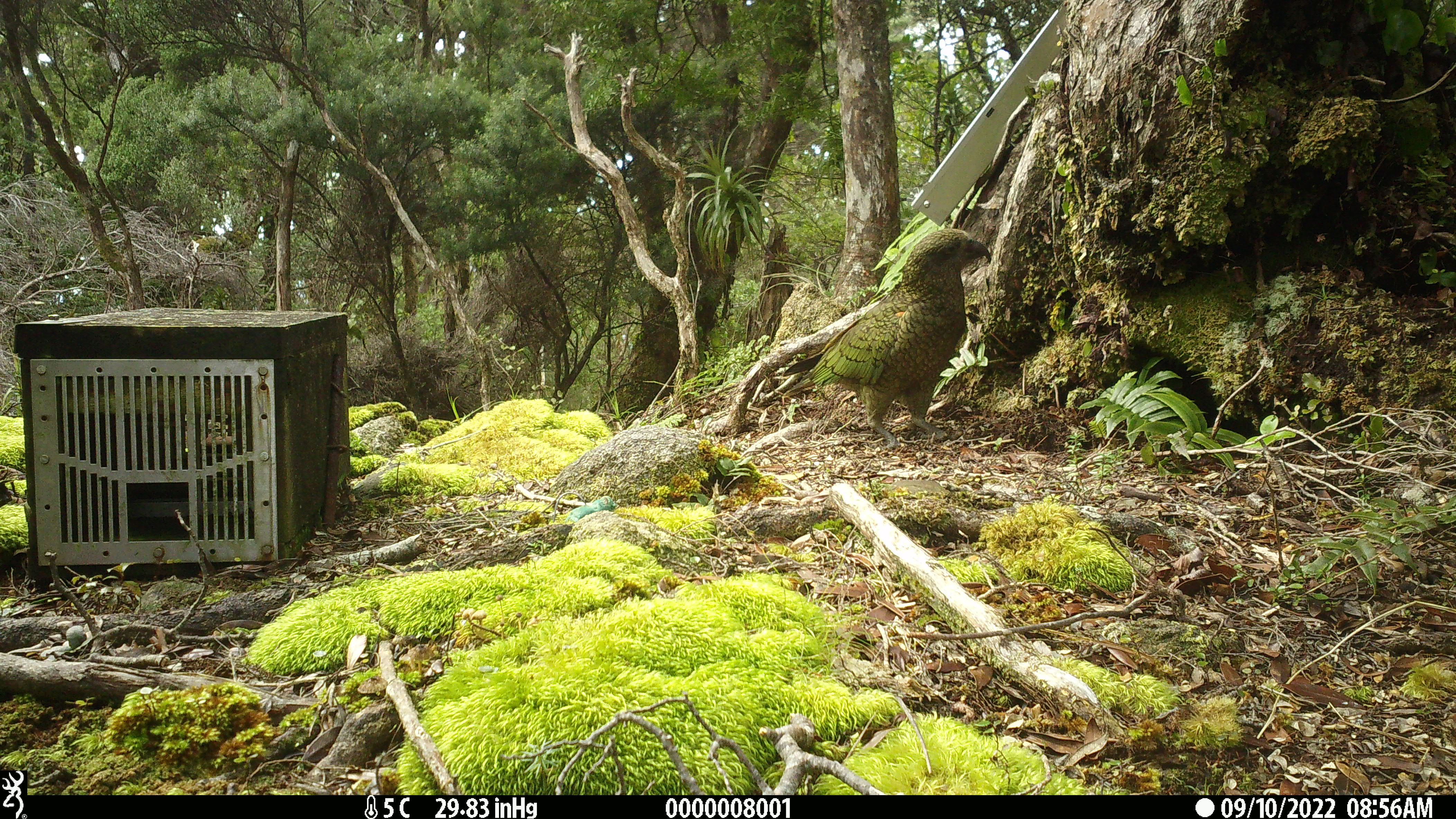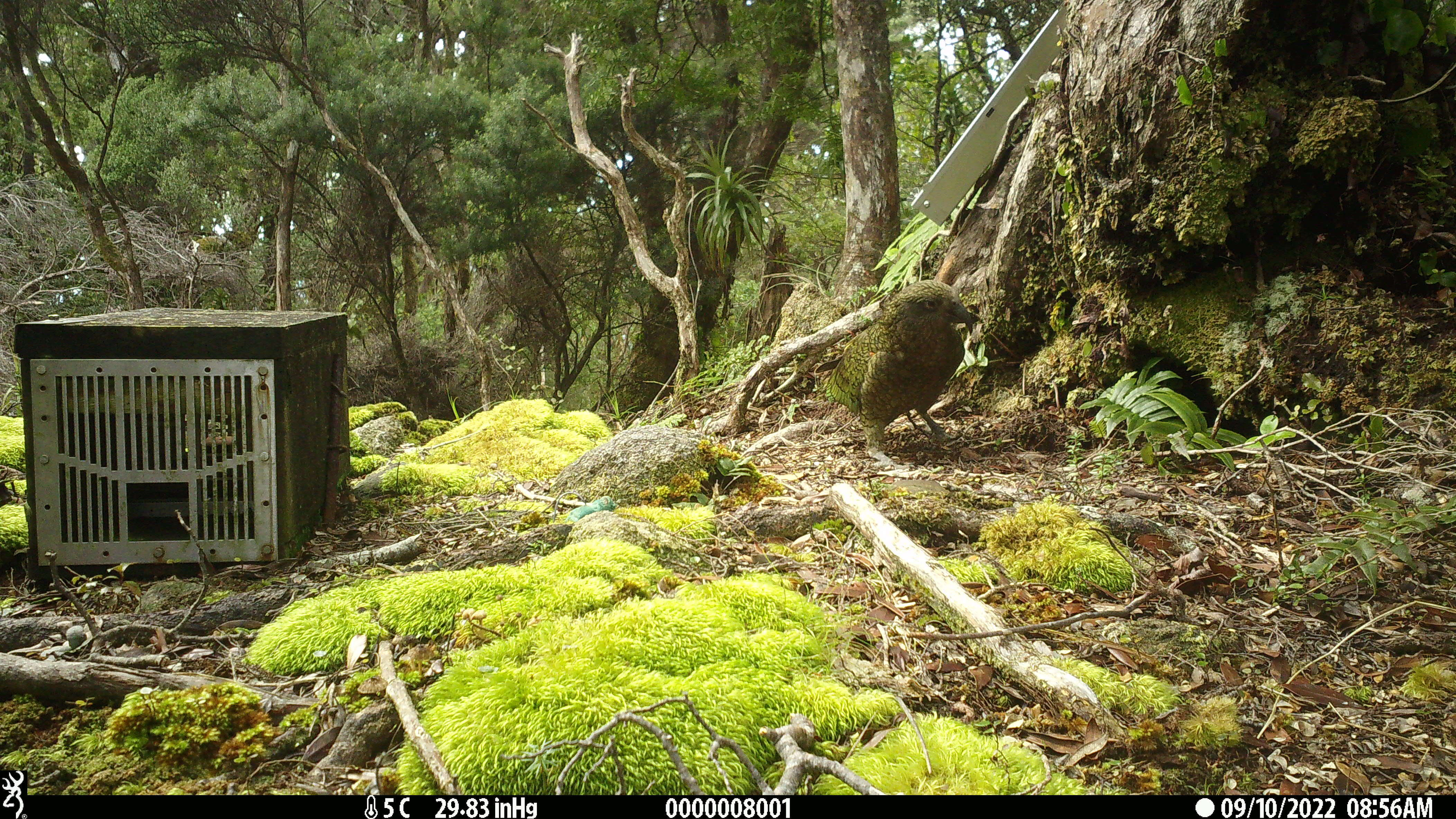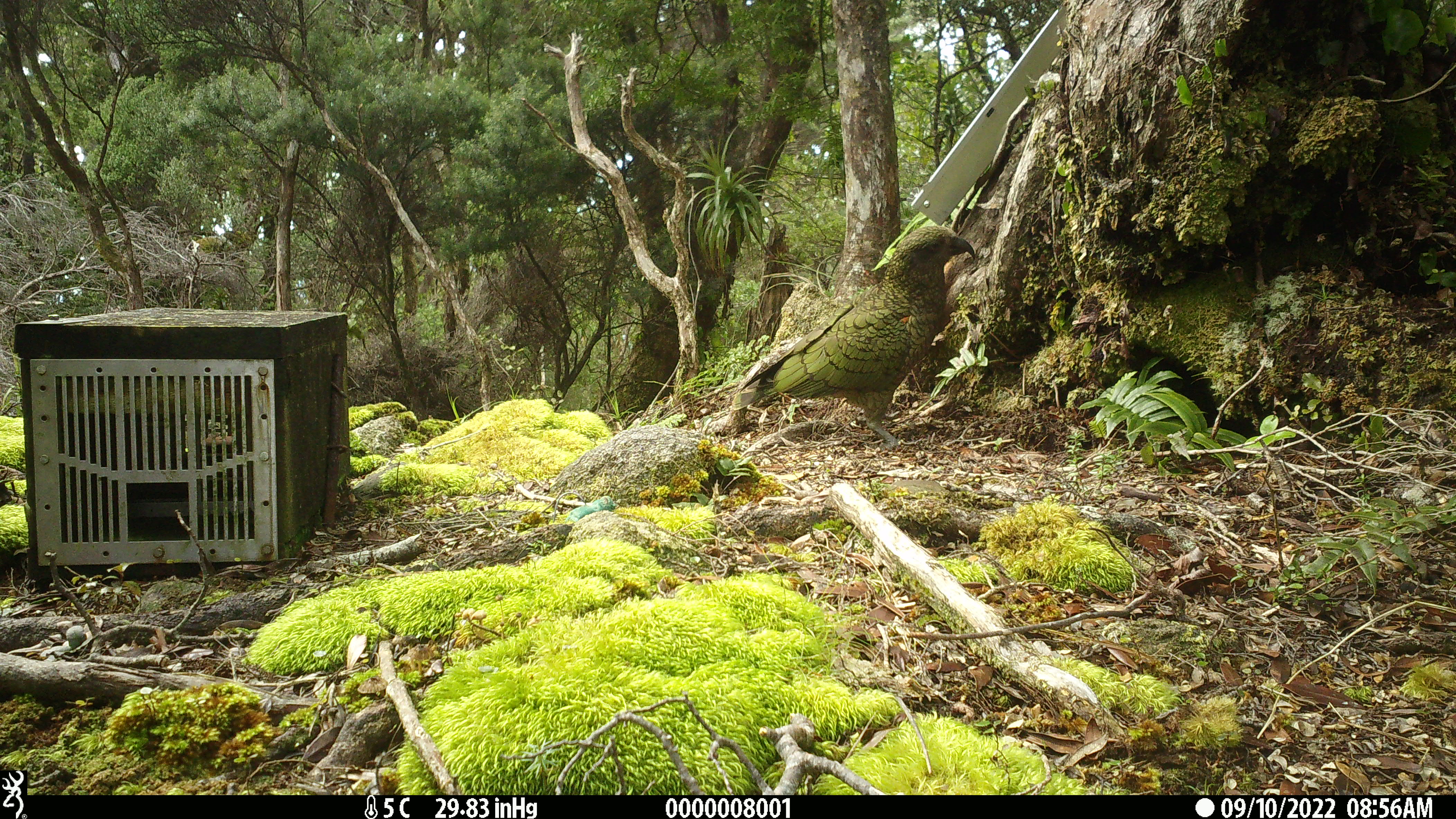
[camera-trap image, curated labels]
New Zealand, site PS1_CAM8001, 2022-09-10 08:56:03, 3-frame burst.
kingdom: Animalia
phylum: Chordata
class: Aves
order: Psittaciformes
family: Strigopidae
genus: Nestor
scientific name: Nestor notabilis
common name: kea